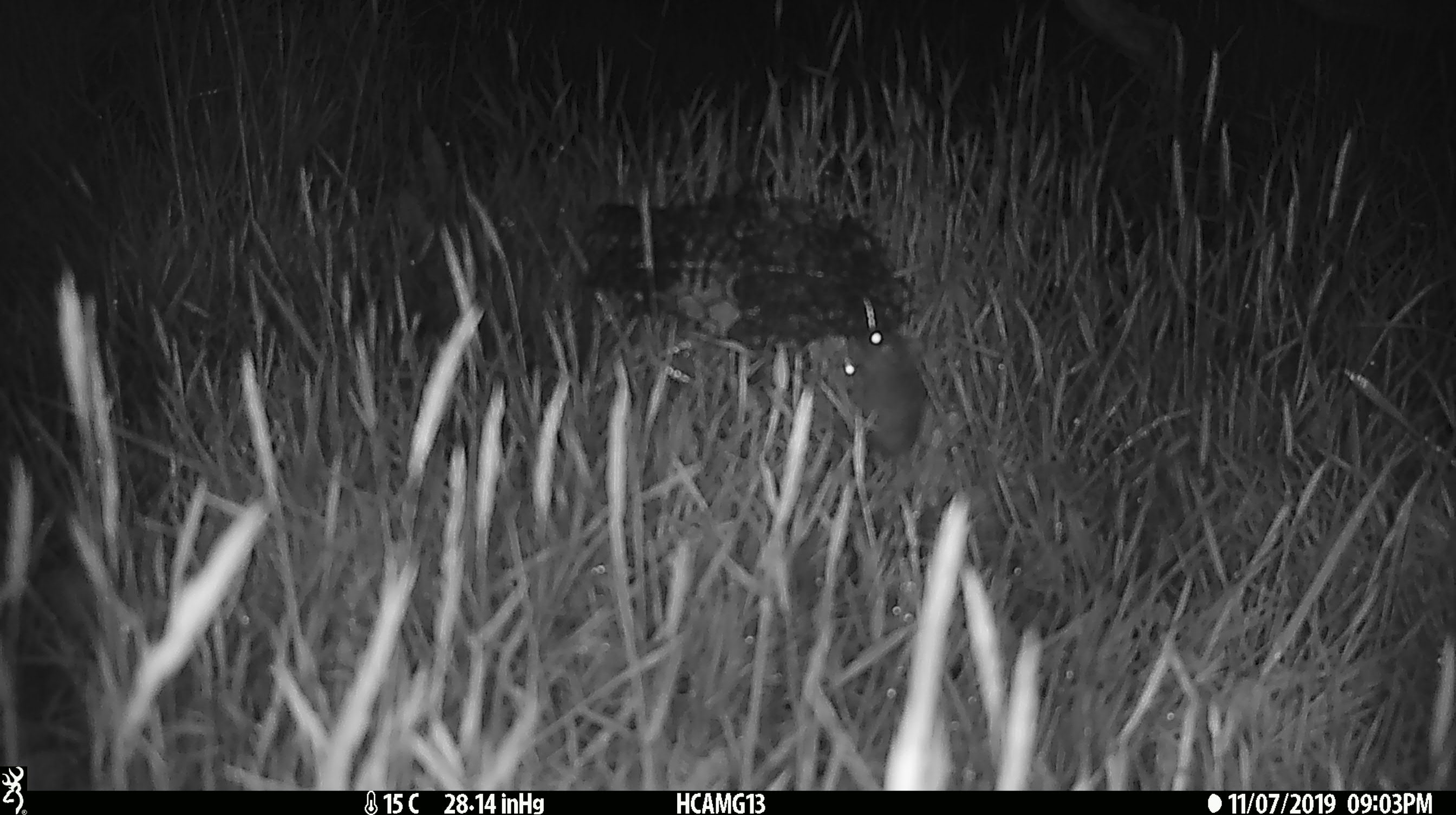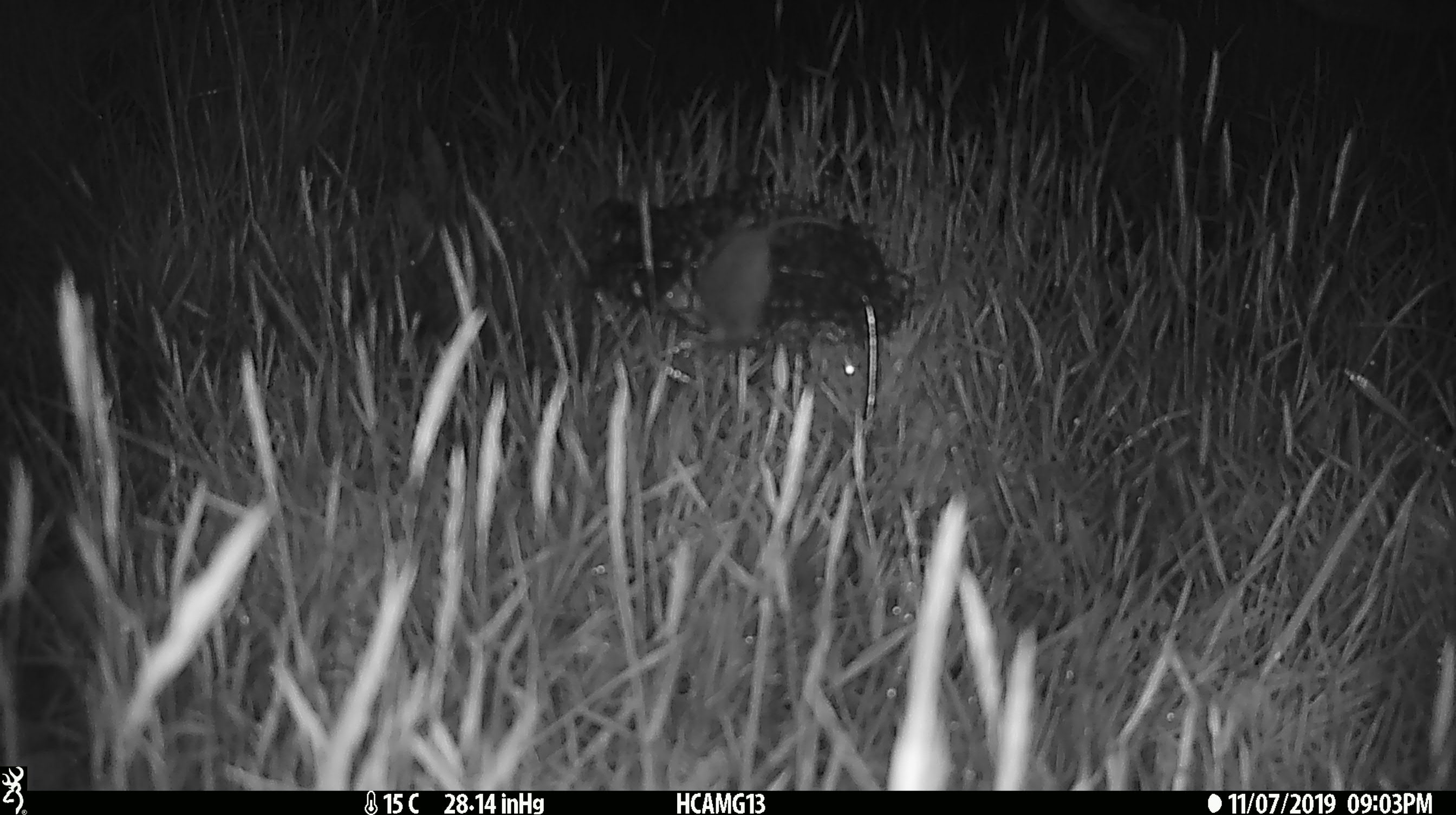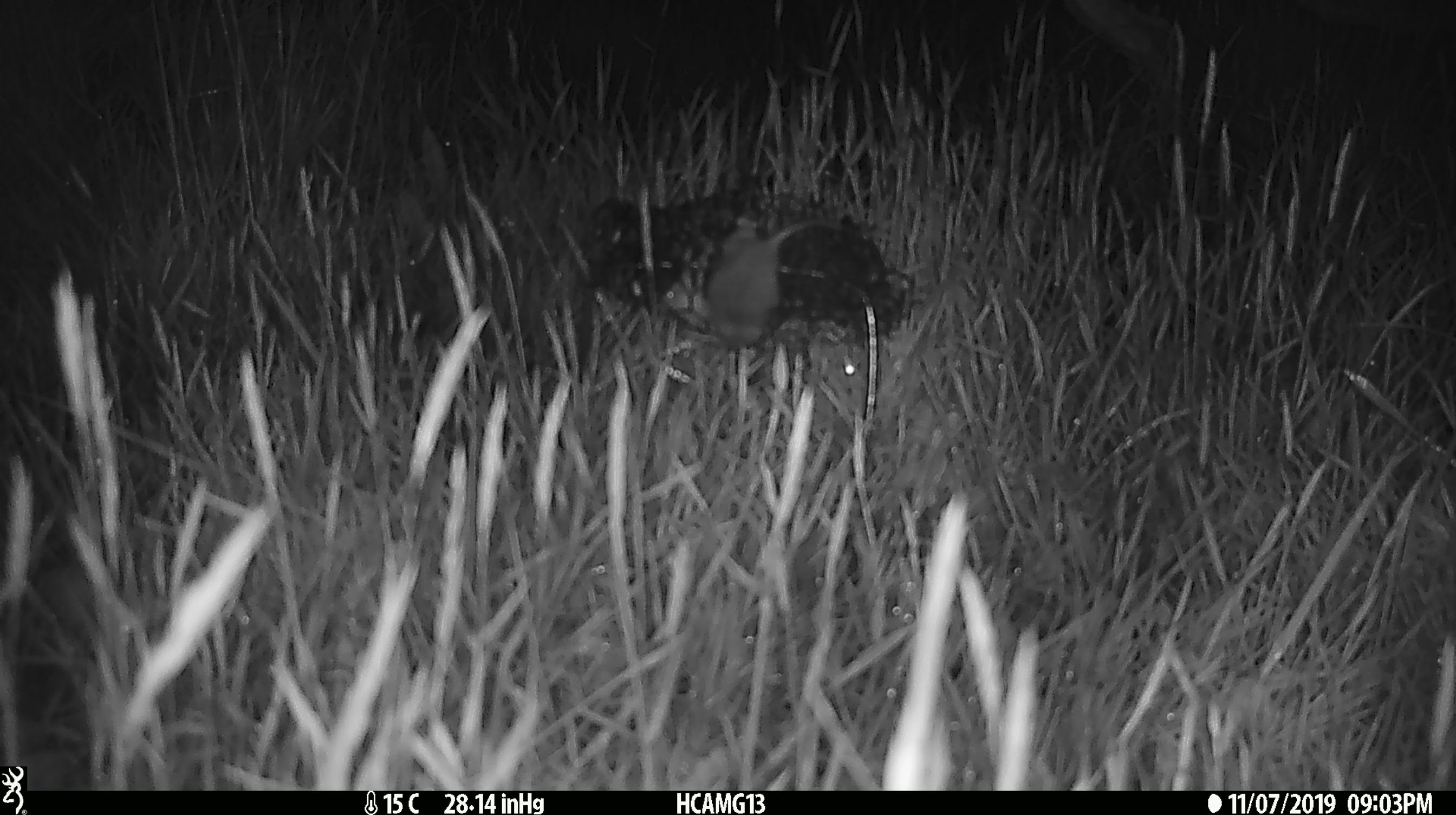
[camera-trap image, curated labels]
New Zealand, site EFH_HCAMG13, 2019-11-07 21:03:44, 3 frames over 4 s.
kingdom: Animalia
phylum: Chordata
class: Mammalia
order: Rodentia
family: Muridae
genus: Mus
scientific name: Mus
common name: mouse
Mouse (Mus).